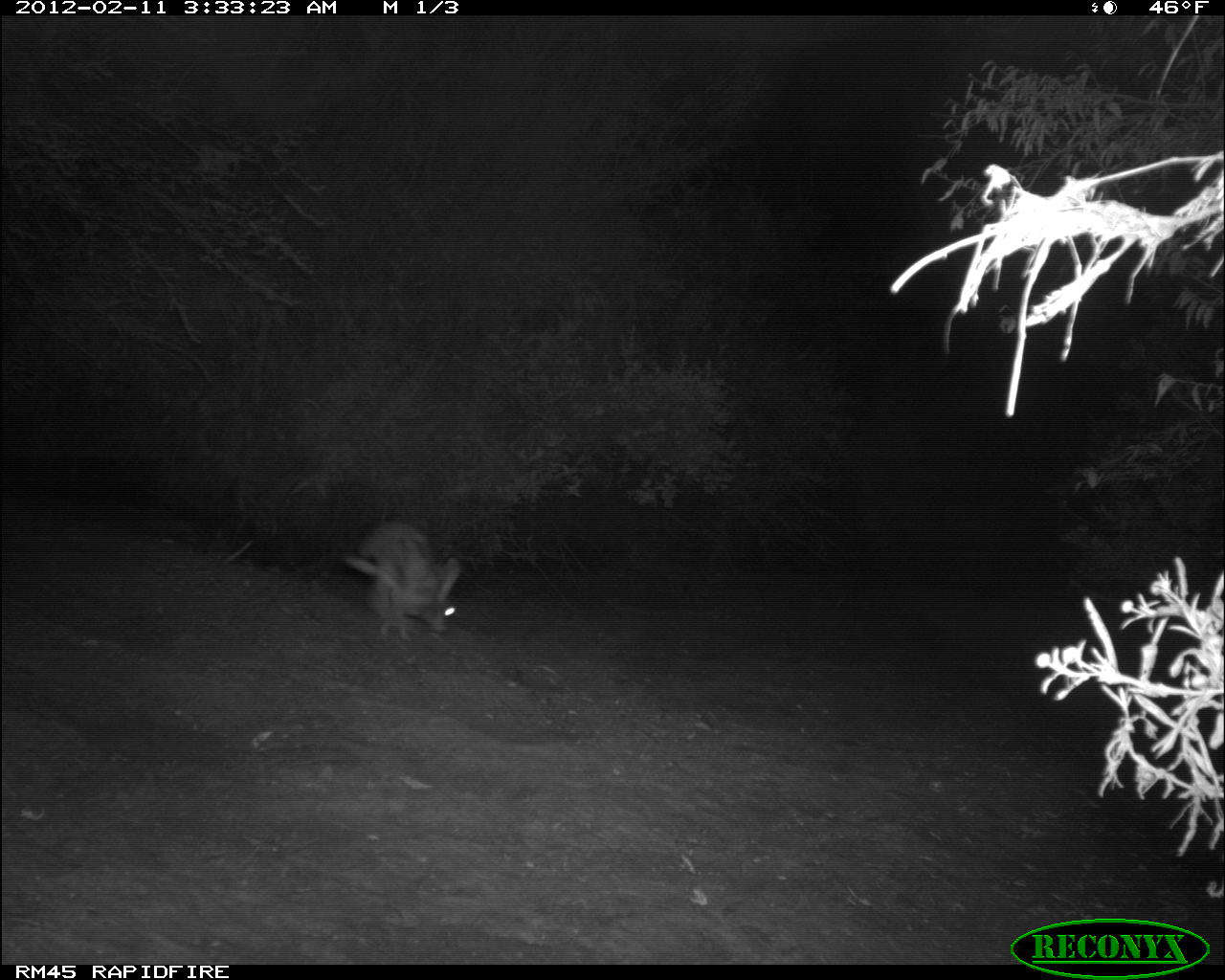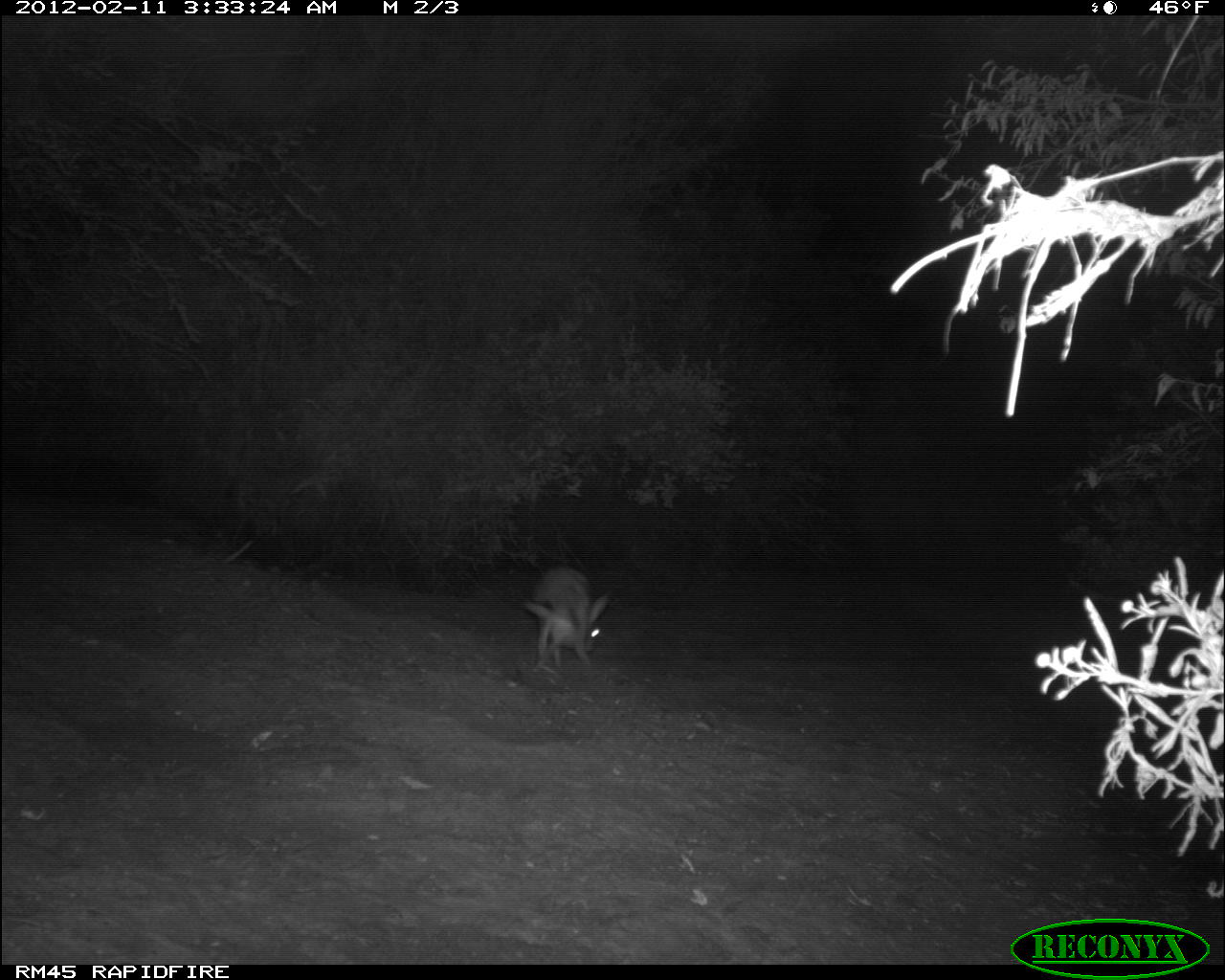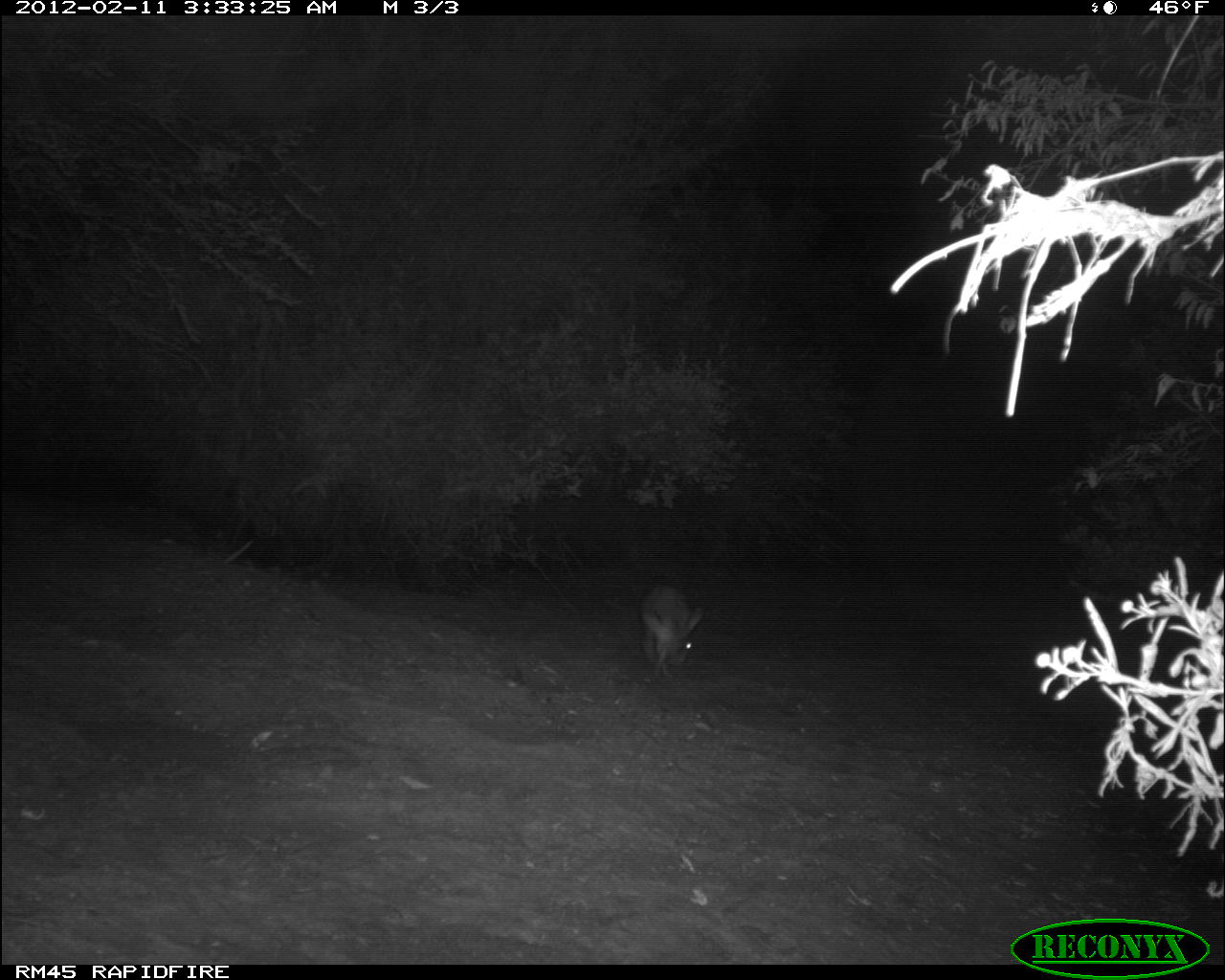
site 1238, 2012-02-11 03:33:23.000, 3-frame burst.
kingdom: Animalia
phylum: Chordata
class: Mammalia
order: Lagomorpha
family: Leporidae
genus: Lepus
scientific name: Lepus saxatilis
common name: scrub hare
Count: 1.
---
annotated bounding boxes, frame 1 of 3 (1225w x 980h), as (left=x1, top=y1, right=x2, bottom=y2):
lepus saxatilis: (left=340, top=518, right=462, bottom=641)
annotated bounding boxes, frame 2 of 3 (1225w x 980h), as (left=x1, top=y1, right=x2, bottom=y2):
lepus saxatilis: (left=510, top=559, right=615, bottom=680)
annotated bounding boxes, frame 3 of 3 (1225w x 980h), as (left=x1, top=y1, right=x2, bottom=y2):
lepus saxatilis: (left=634, top=578, right=709, bottom=681)